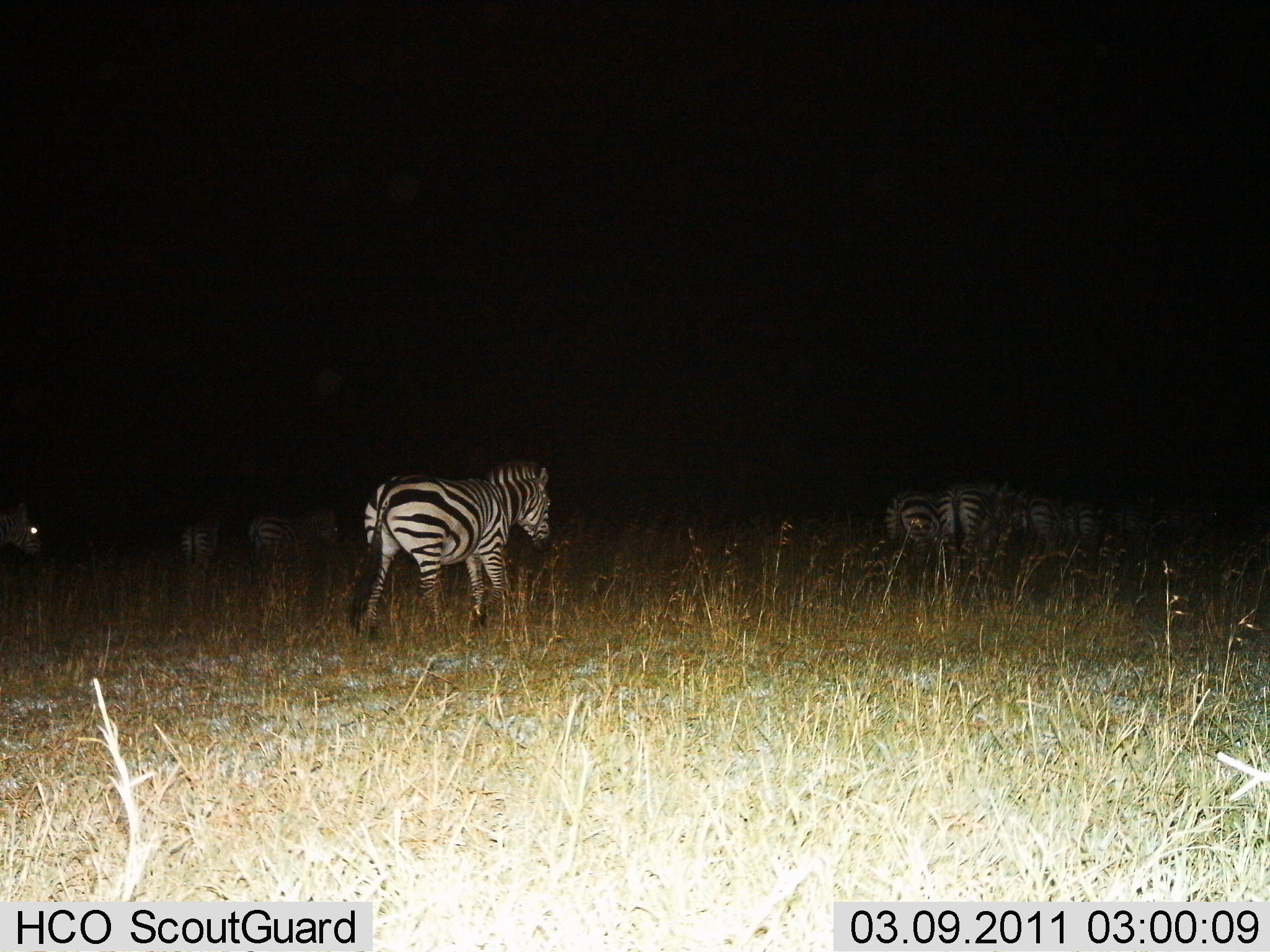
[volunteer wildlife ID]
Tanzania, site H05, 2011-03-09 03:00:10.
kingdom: Animalia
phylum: Chordata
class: Mammalia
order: Perissodactyla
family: Equidae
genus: Equus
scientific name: Equus quagga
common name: plains zebra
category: zebra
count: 8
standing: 17%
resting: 0%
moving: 92%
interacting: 0%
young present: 0%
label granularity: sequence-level